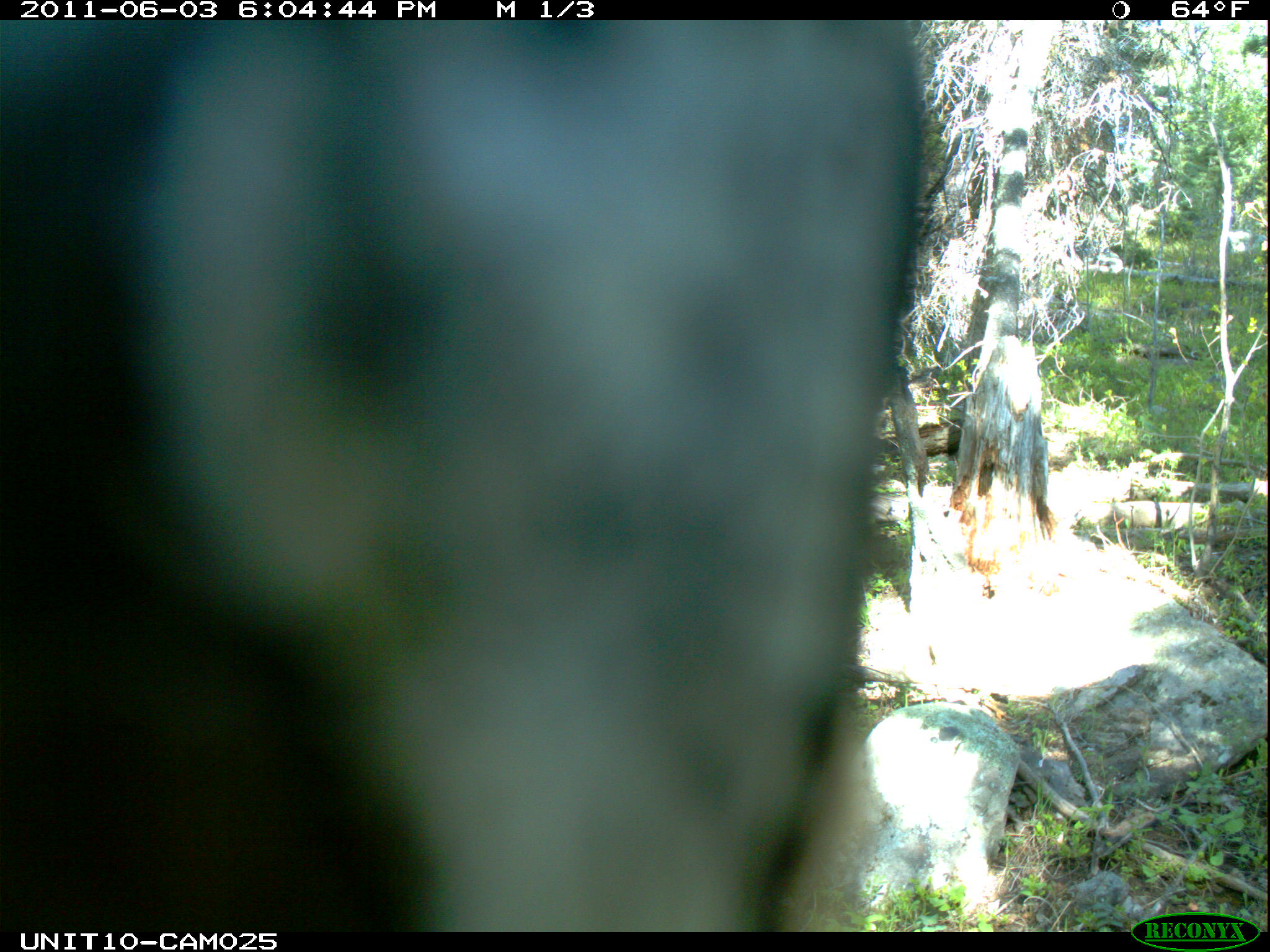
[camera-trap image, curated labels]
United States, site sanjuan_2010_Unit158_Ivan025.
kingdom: Animalia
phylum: Chordata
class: Aves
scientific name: Aves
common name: birds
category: unidentified bird